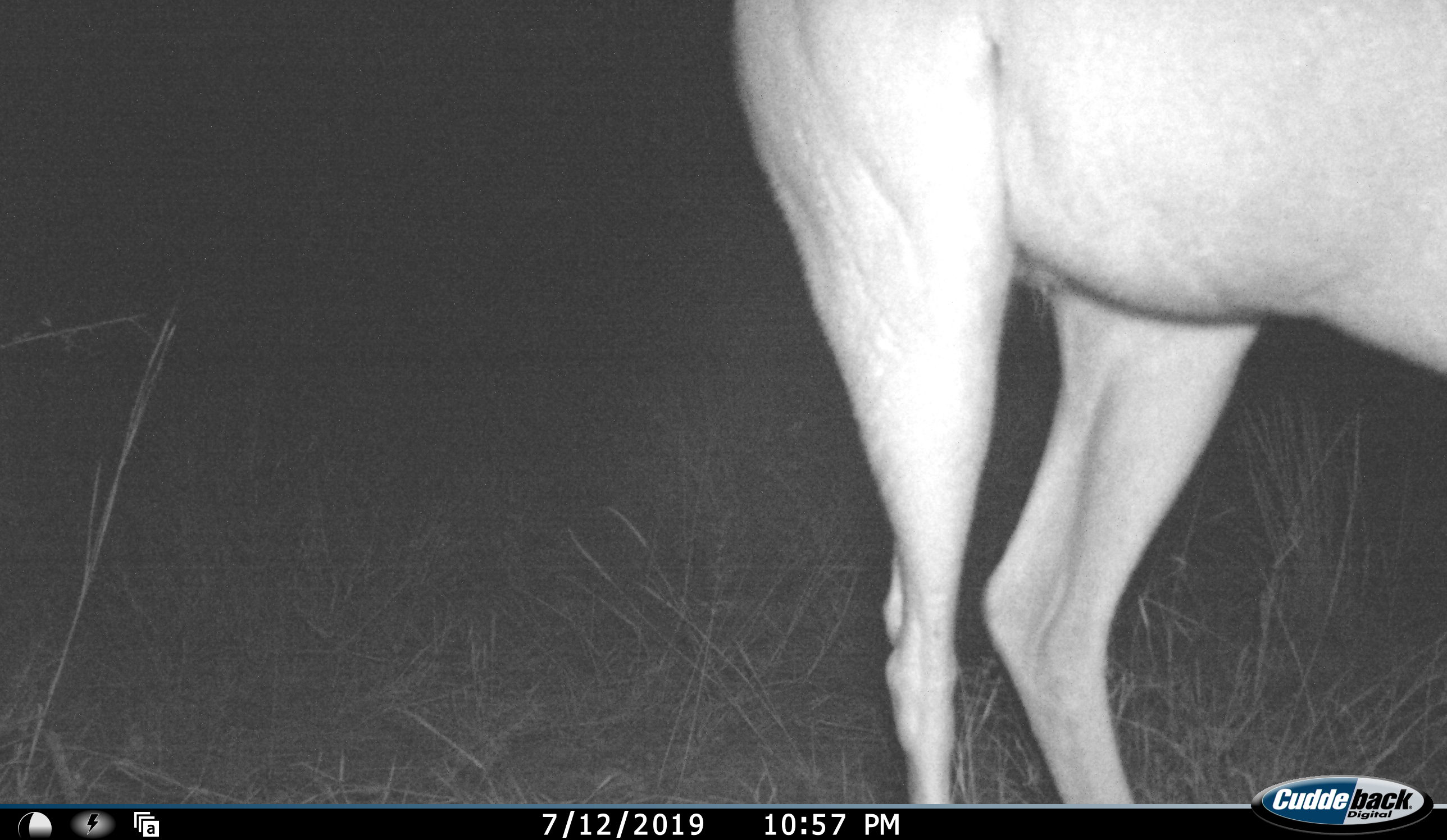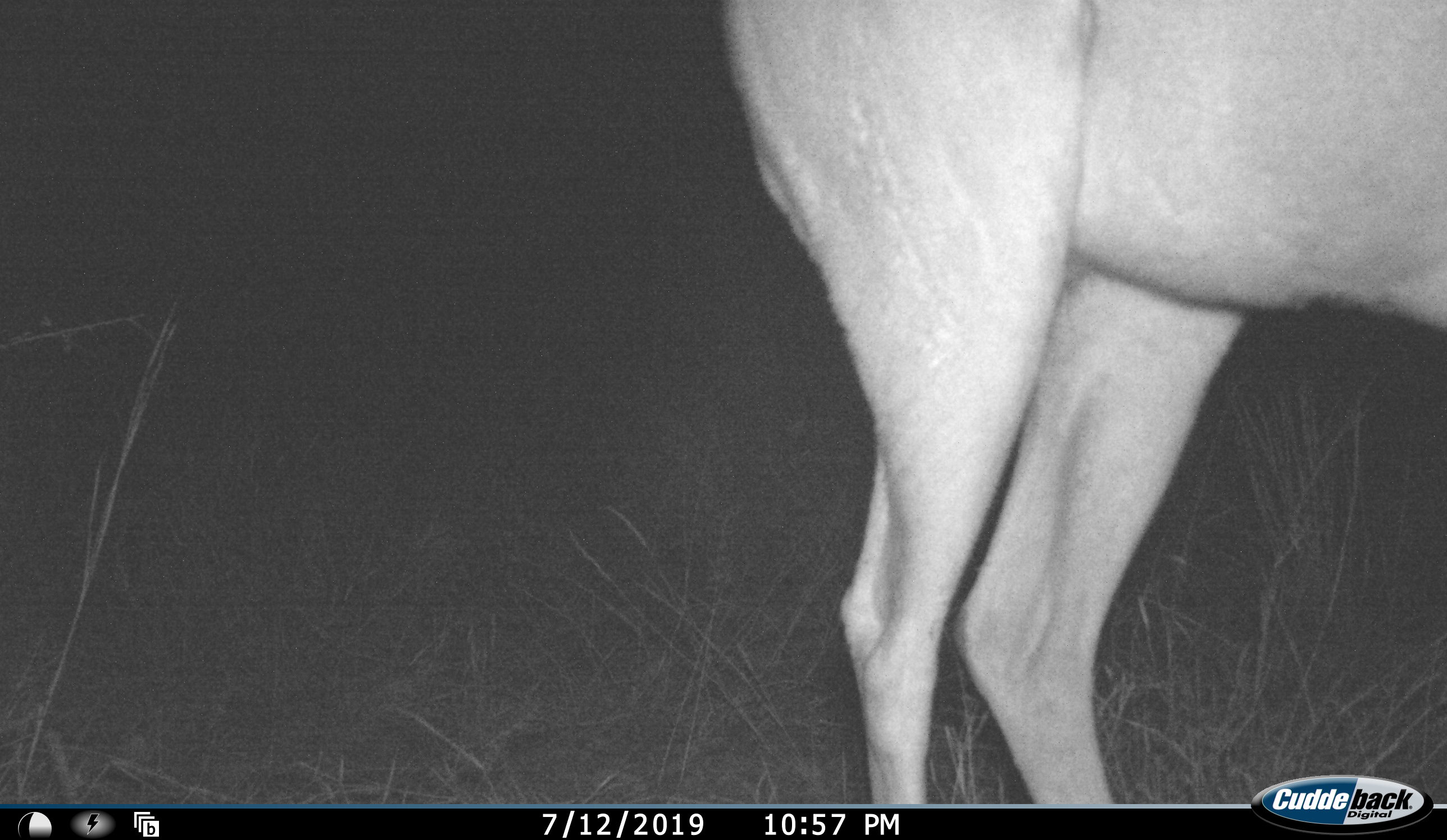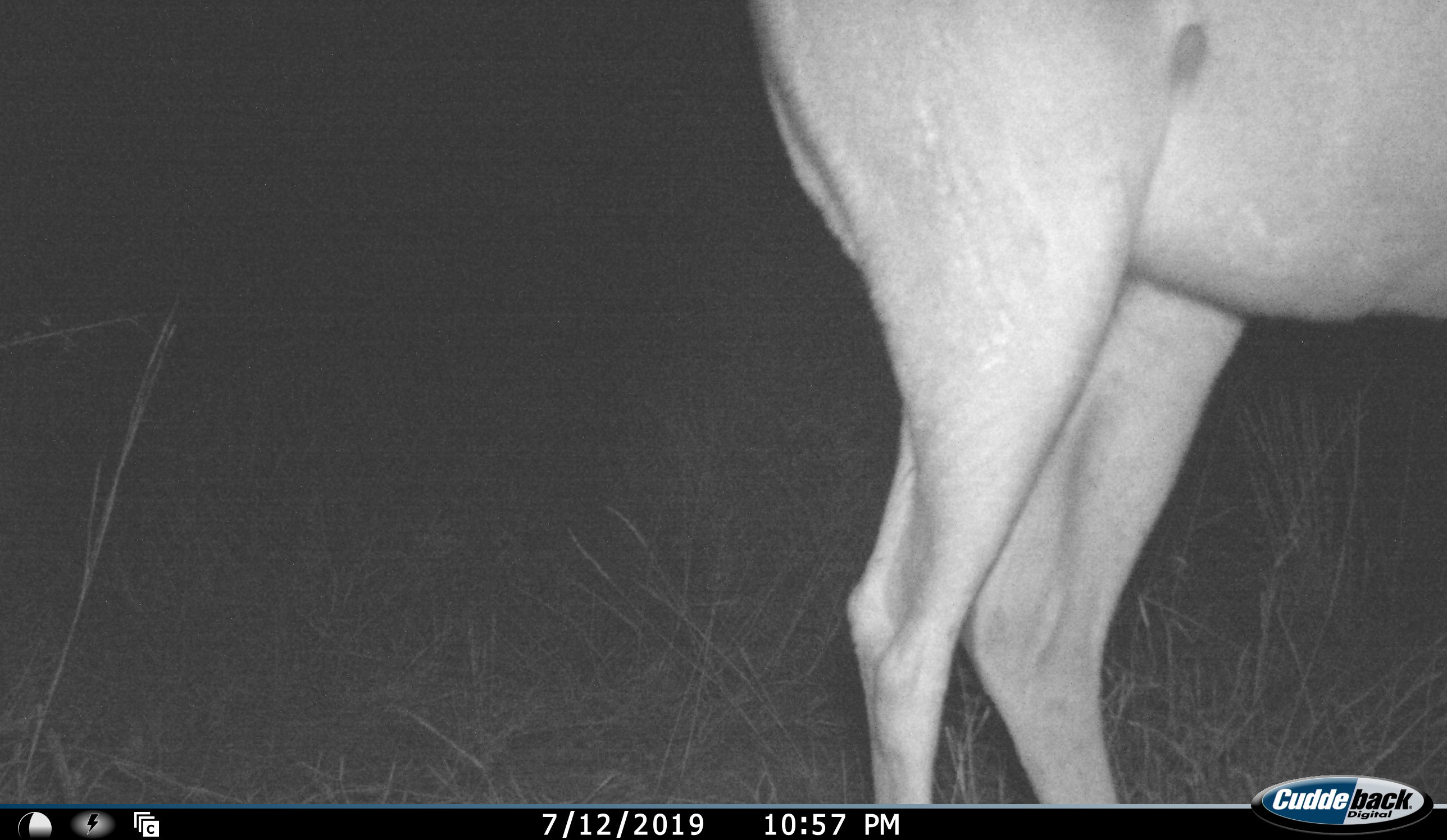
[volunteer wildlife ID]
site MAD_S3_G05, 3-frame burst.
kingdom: Animalia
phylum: Chordata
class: Mammalia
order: Artiodactyla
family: Bovidae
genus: Aepyceros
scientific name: Aepyceros melampus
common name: impala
Impala (Aepyceros melampus), count 1. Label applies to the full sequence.